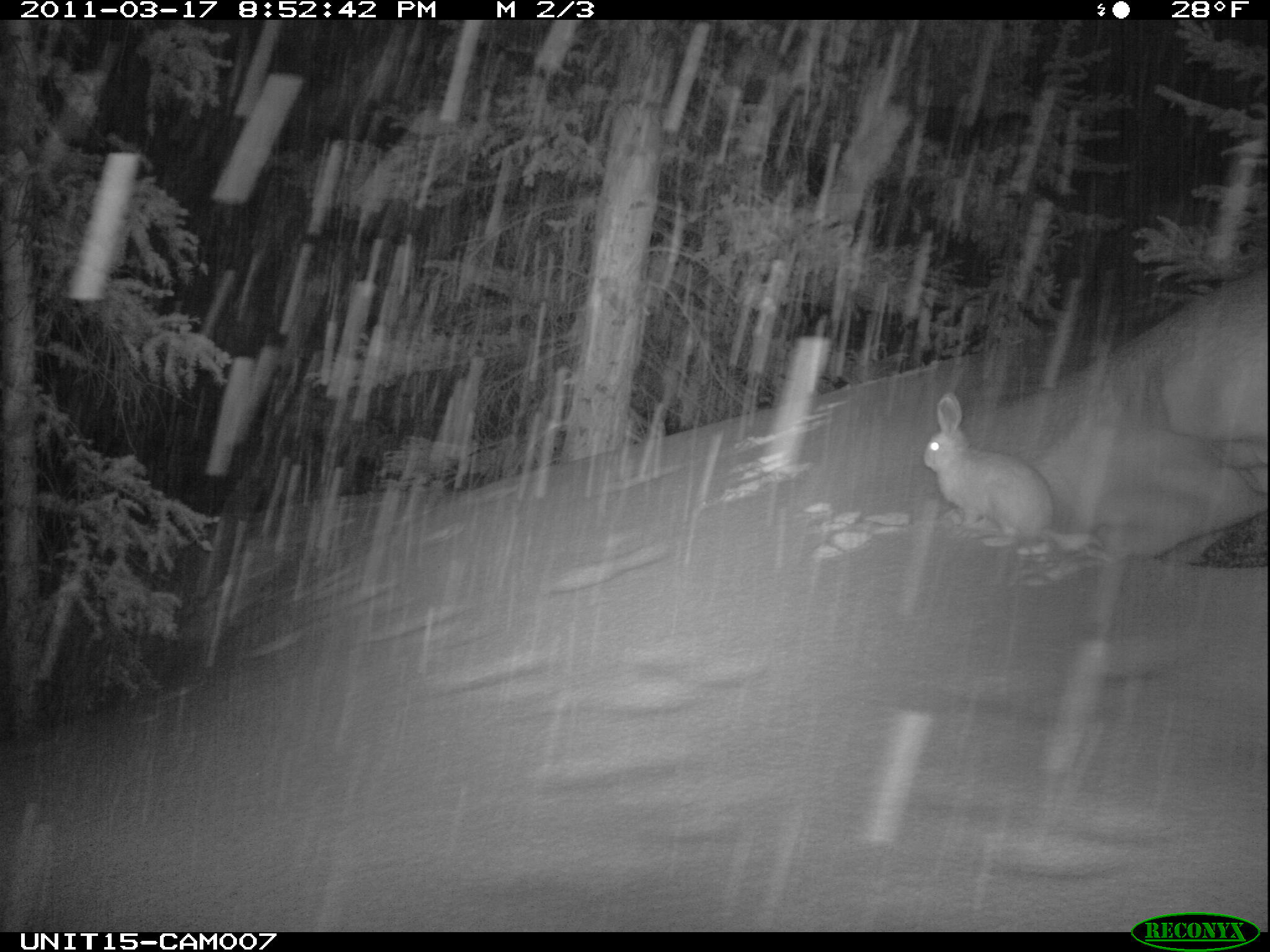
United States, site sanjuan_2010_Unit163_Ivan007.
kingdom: Animalia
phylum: Chordata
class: Mammalia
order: Lagomorpha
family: Leporidae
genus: Lepus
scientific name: Lepus americanus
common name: snowshoe hare